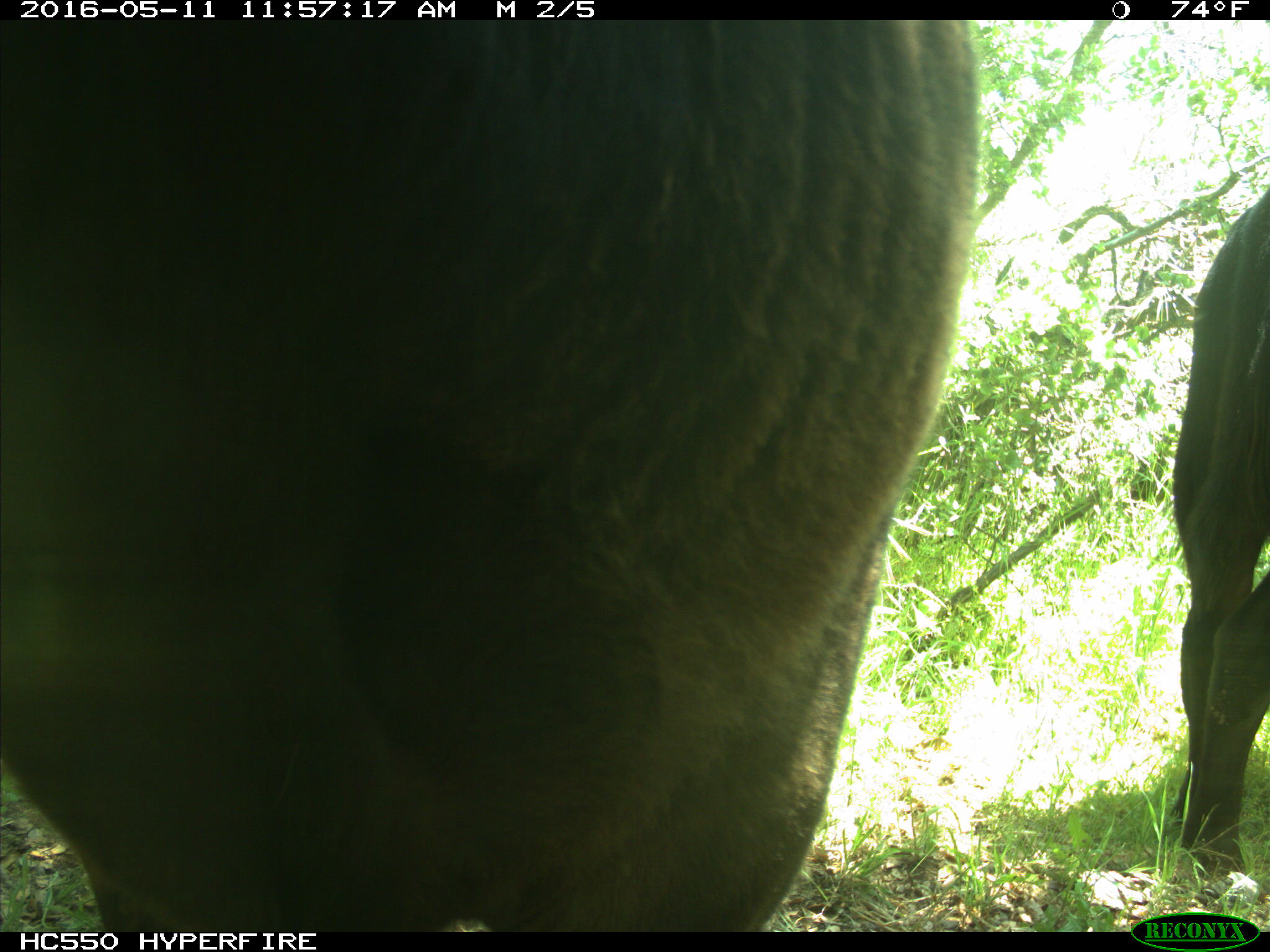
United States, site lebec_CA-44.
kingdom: Animalia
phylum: Chordata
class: Mammalia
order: Artiodactyla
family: Bovidae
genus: Bos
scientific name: Bos taurus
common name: domestic cow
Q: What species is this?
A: Bos taurus (domestic cow).